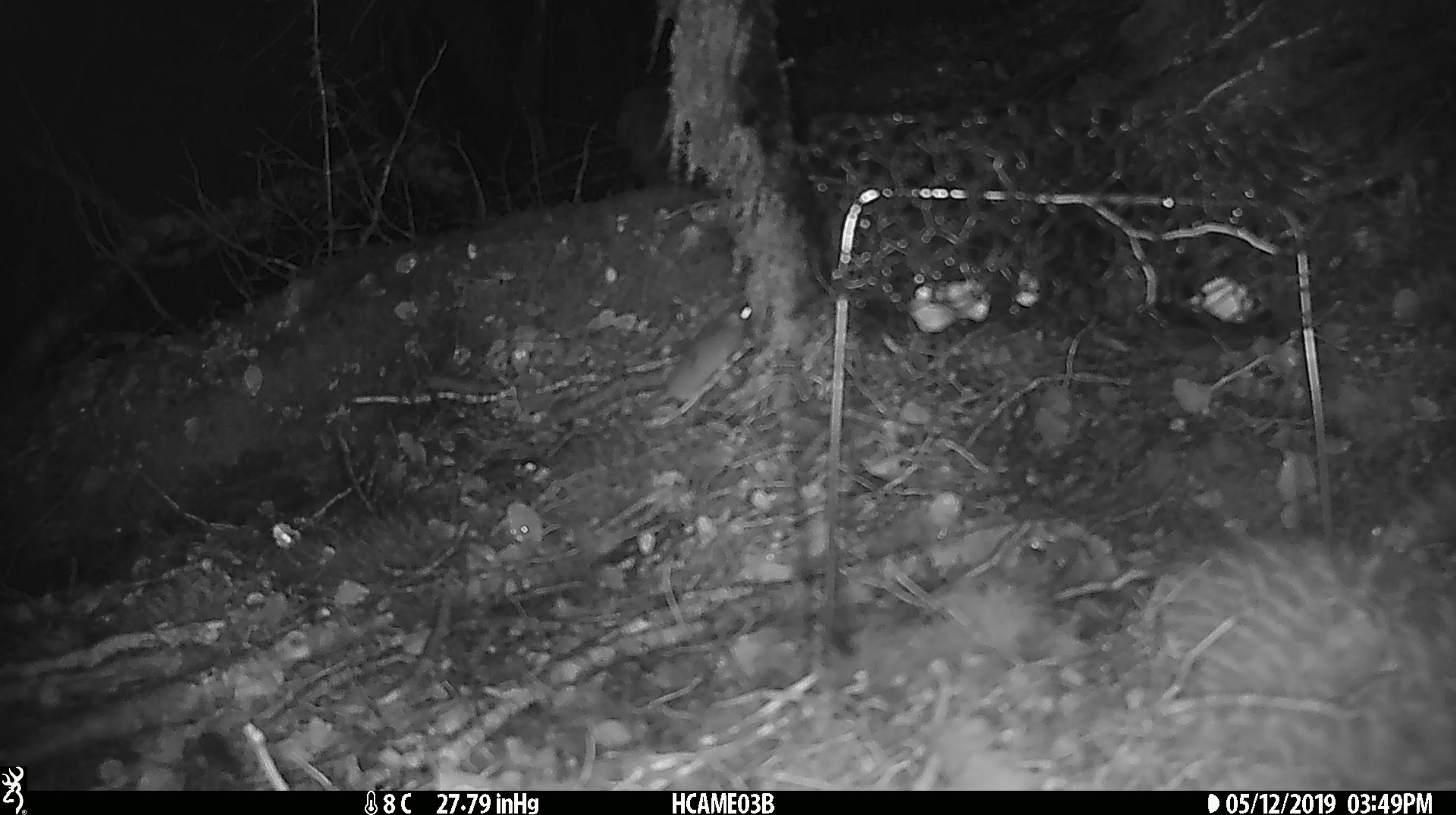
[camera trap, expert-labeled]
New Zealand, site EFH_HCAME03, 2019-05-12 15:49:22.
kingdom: Animalia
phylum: Chordata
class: Mammalia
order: Rodentia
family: Muridae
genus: Mus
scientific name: Mus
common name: mouse